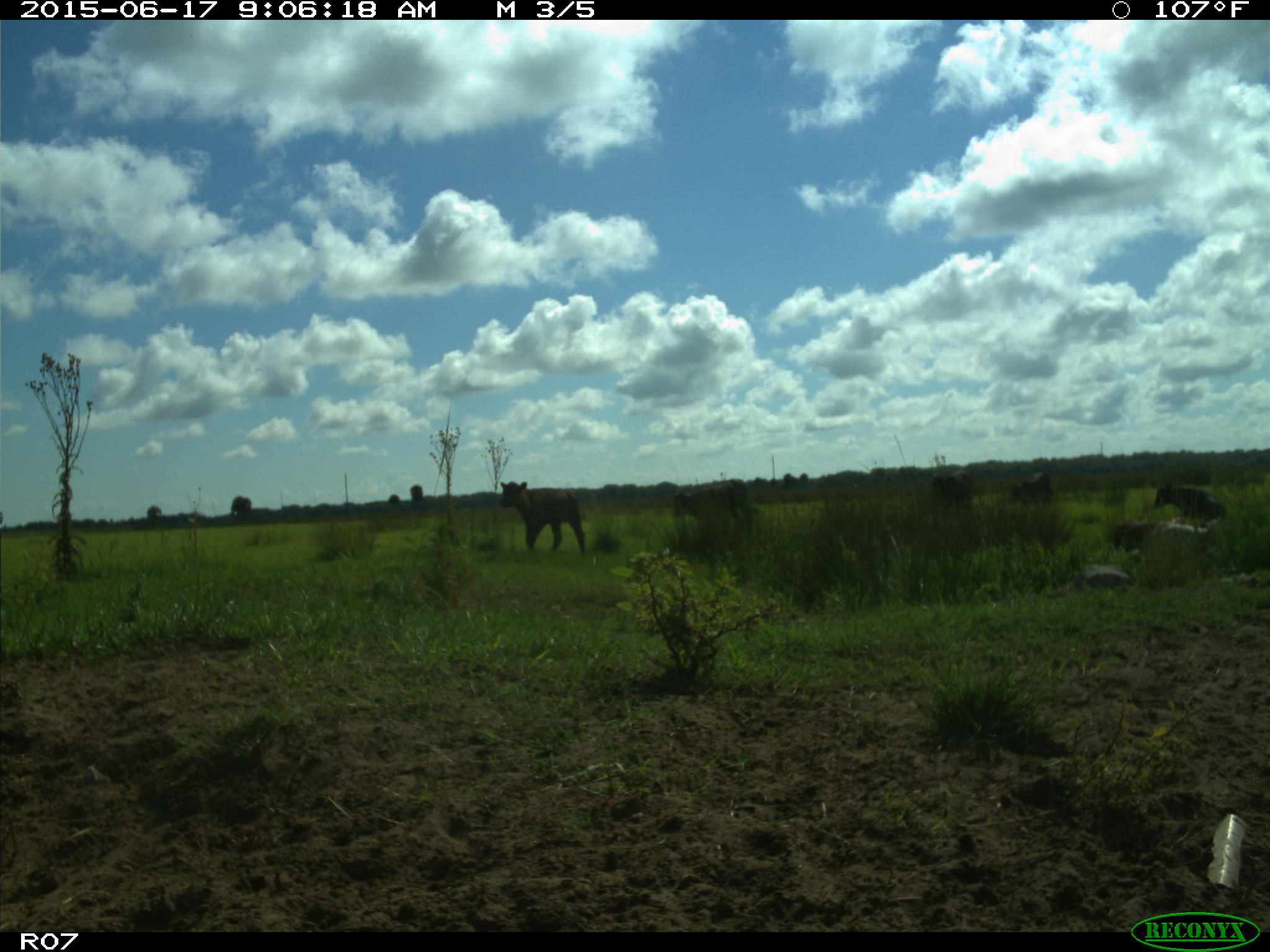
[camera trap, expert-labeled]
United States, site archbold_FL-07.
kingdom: Animalia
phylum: Chordata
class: Mammalia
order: Artiodactyla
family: Bovidae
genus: Bos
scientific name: Bos taurus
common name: domestic cow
Bos taurus (domestic cow).